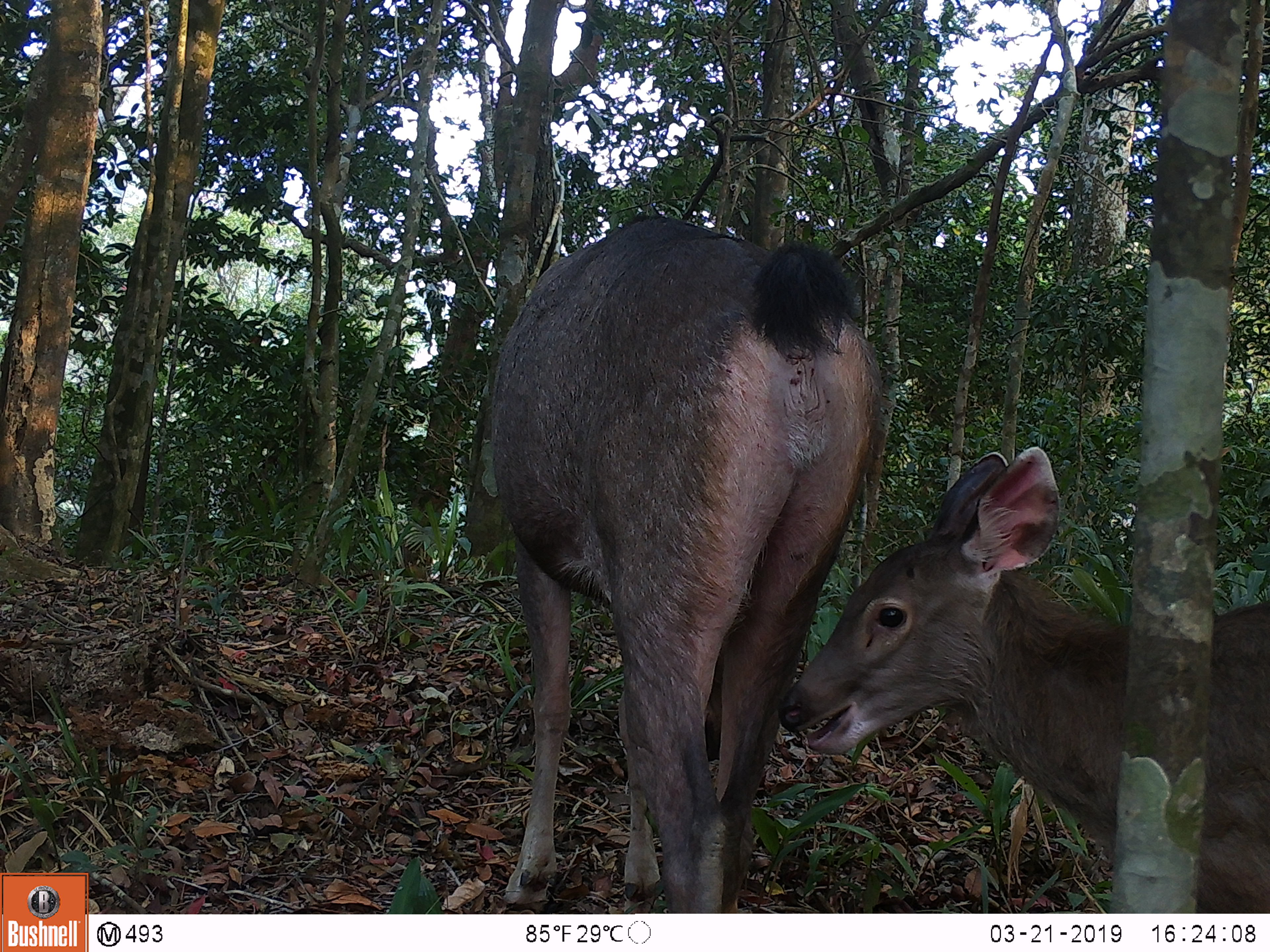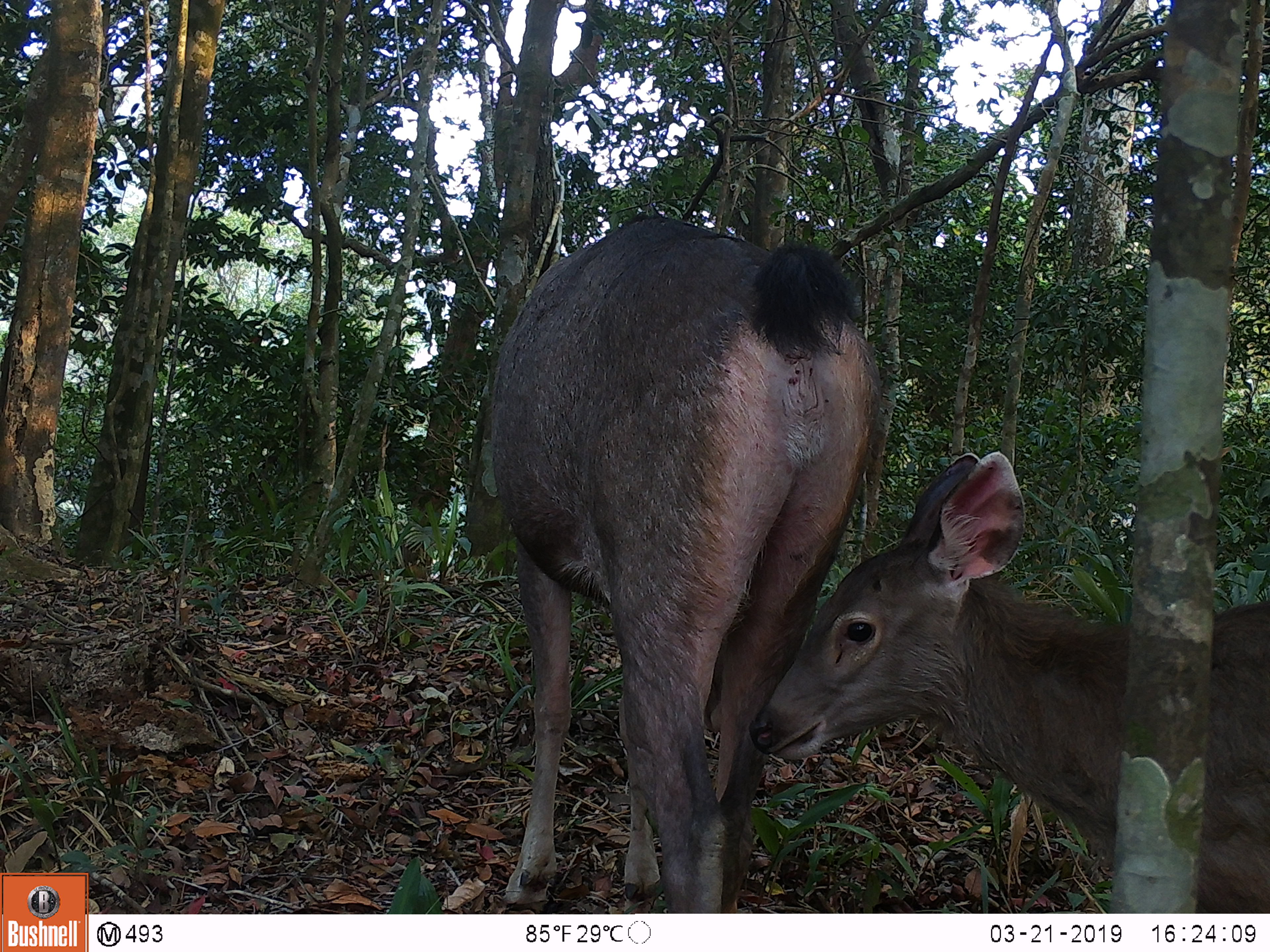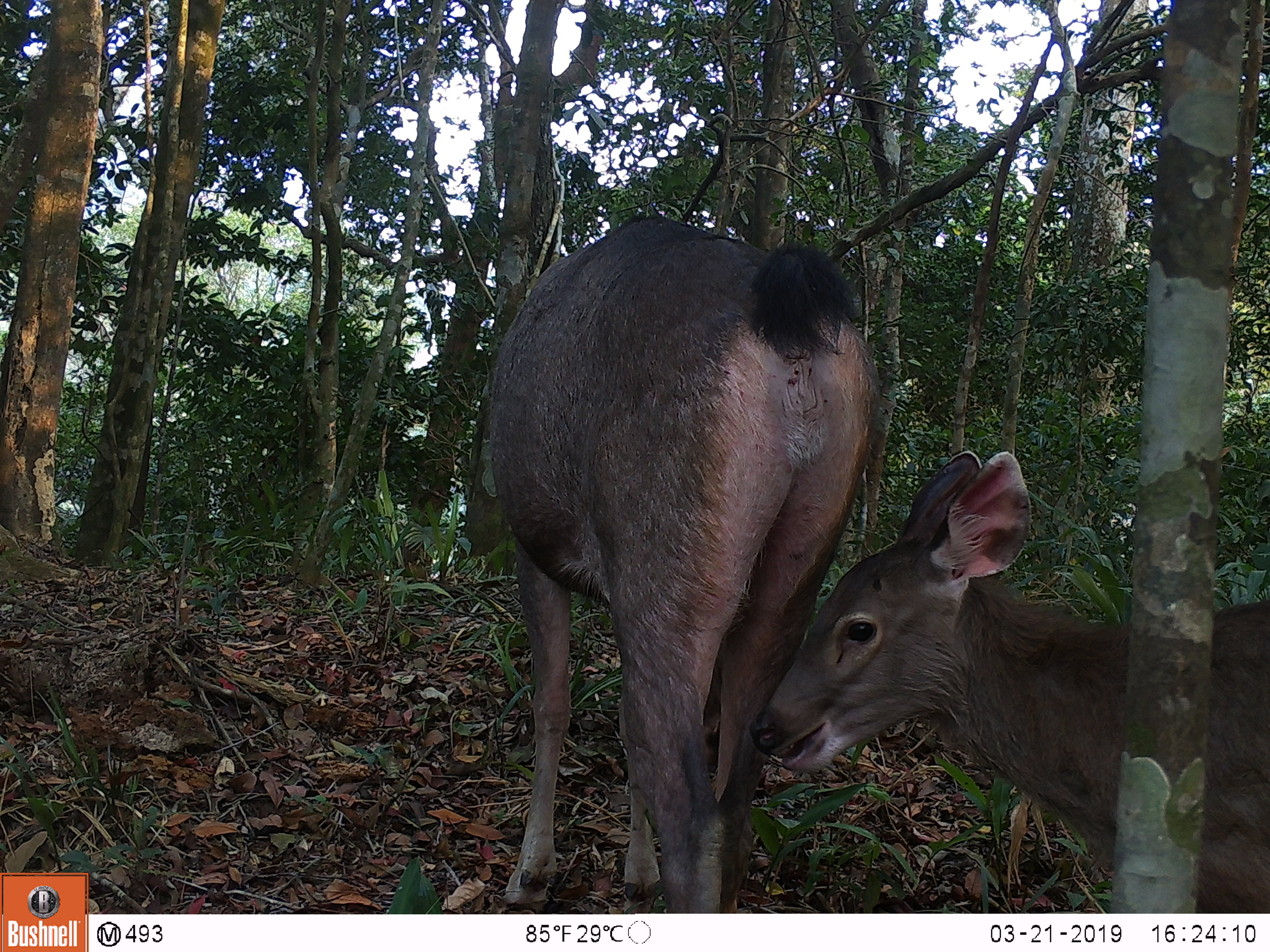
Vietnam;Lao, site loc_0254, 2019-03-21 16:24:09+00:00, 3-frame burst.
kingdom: Animalia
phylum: Chordata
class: Mammalia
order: Artiodactyla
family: Cervidae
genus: Rusa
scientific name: Rusa unicolor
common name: sambar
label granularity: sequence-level